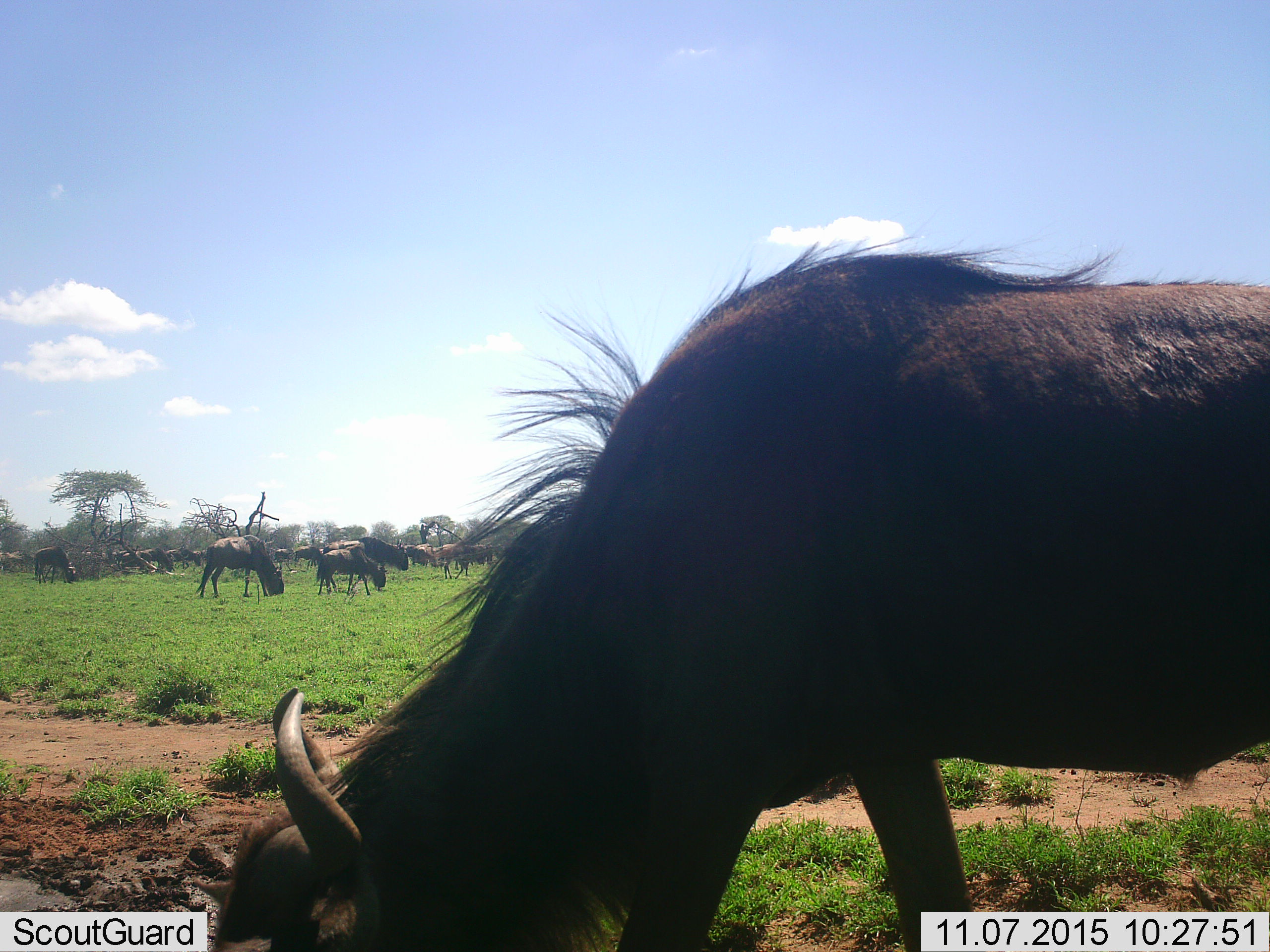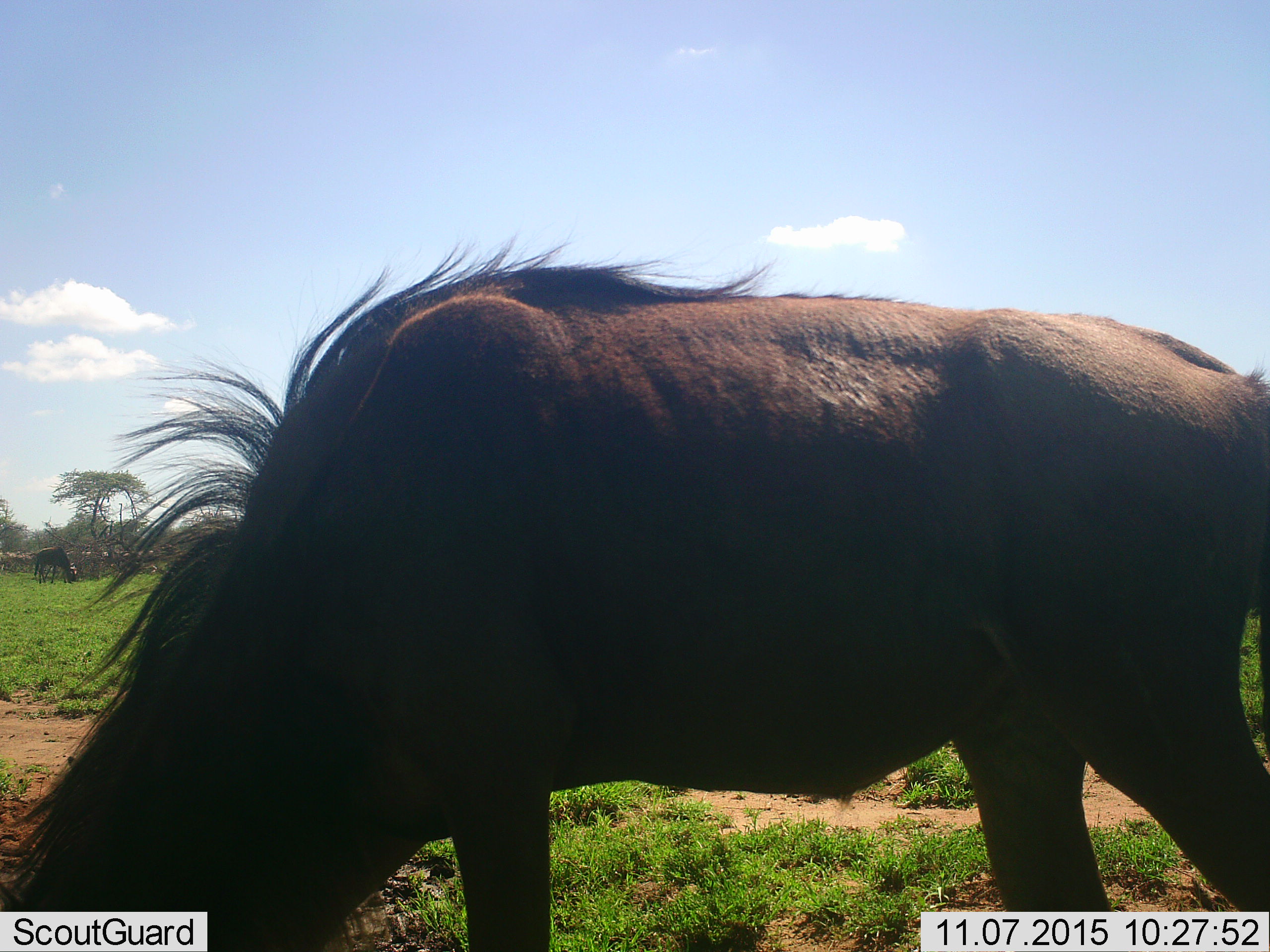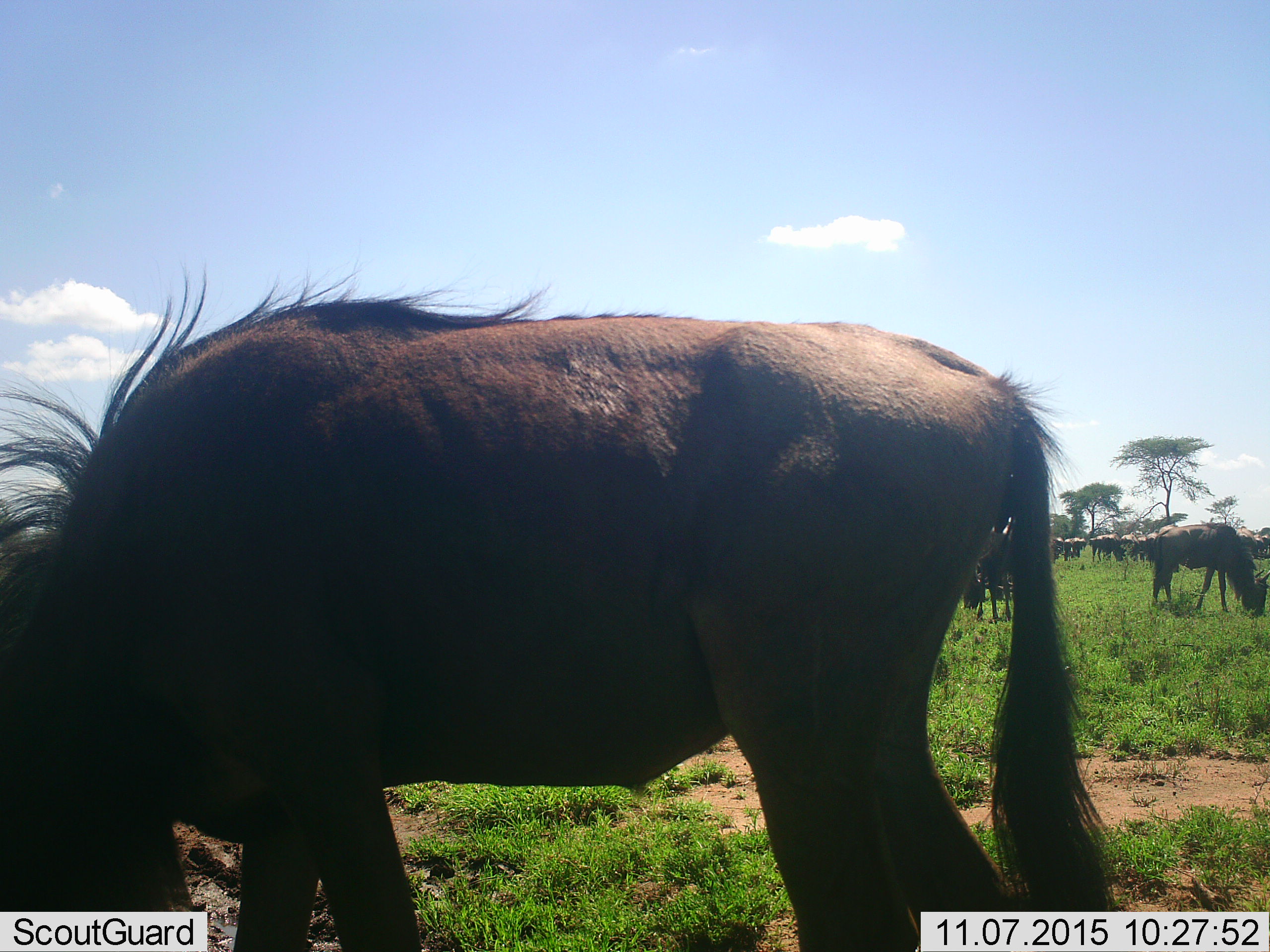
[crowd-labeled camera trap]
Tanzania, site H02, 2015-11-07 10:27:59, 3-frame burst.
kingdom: Animalia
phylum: Chordata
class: Mammalia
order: Artiodactyla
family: Bovidae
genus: Connochaetes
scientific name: Connochaetes taurinus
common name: blue wildebeest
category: wildebeest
Wildebeest (blue wildebeest) (Connochaetes taurinus), count 11-50. Behavior (volunteer vote fractions): standing 44%, resting 11%, moving 11%, interacting 11%. Young present (vote fraction): 11%. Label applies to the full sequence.